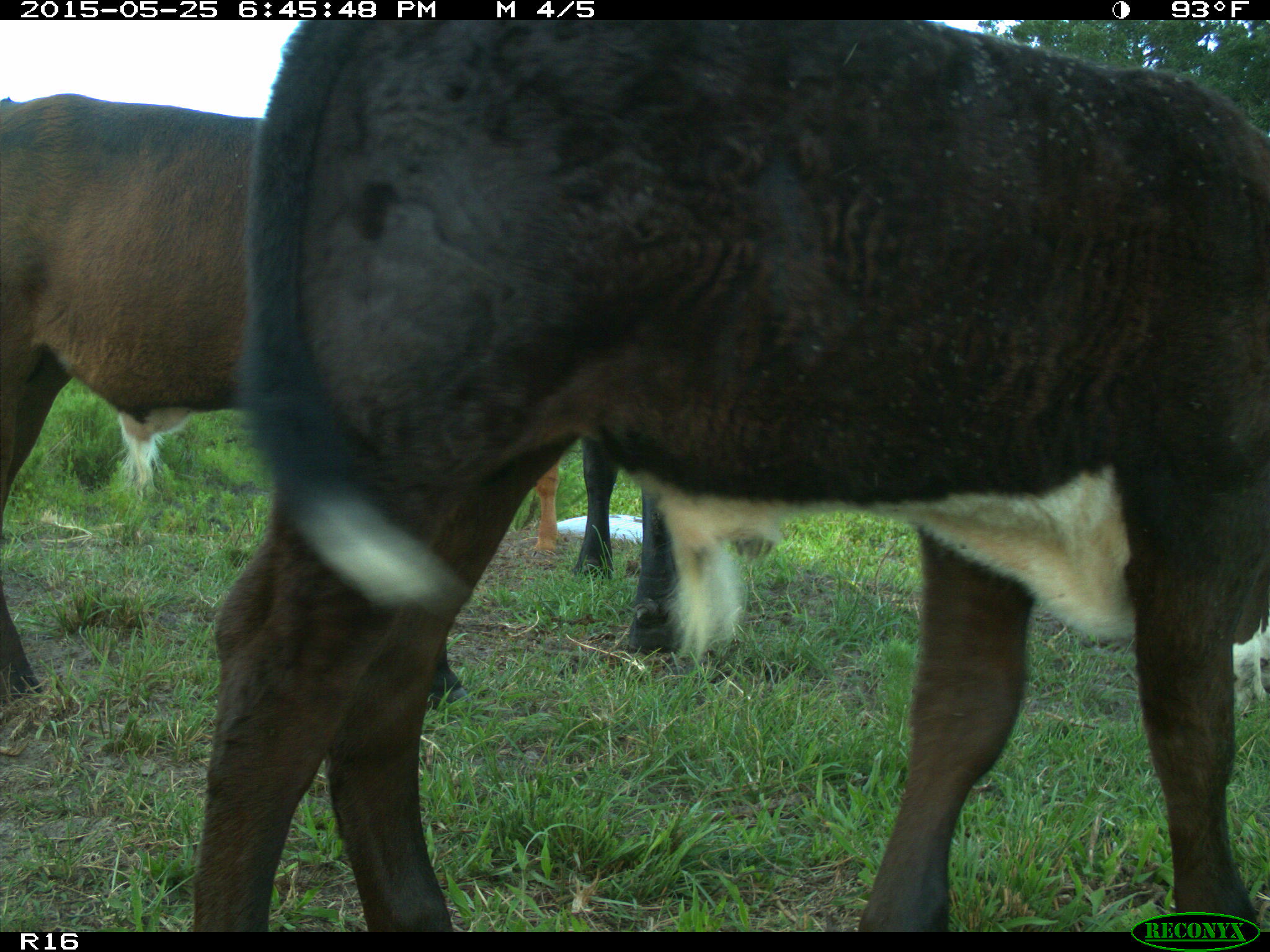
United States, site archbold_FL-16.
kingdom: Animalia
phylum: Chordata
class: Mammalia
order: Artiodactyla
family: Bovidae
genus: Bos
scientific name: Bos taurus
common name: domestic cow